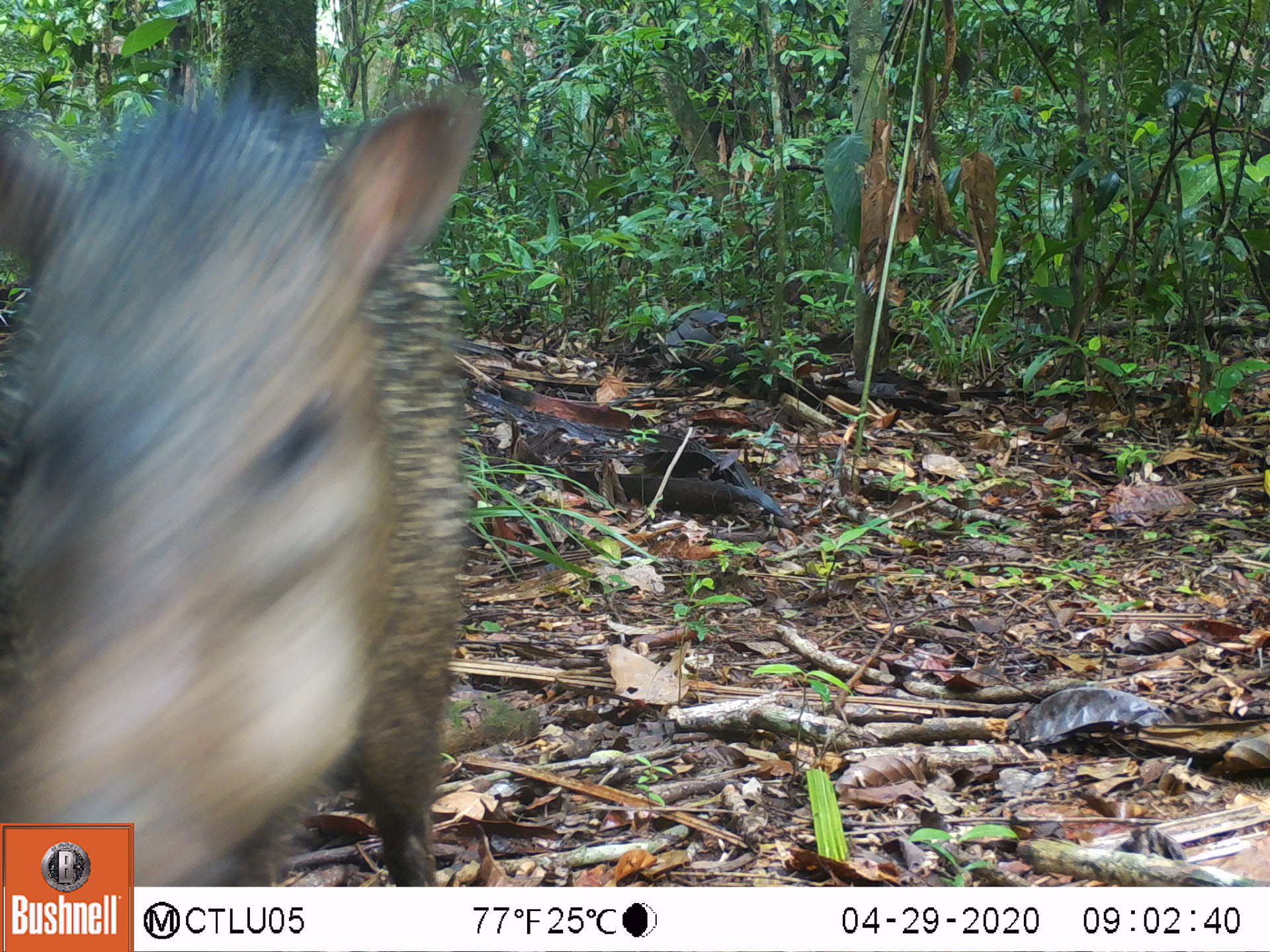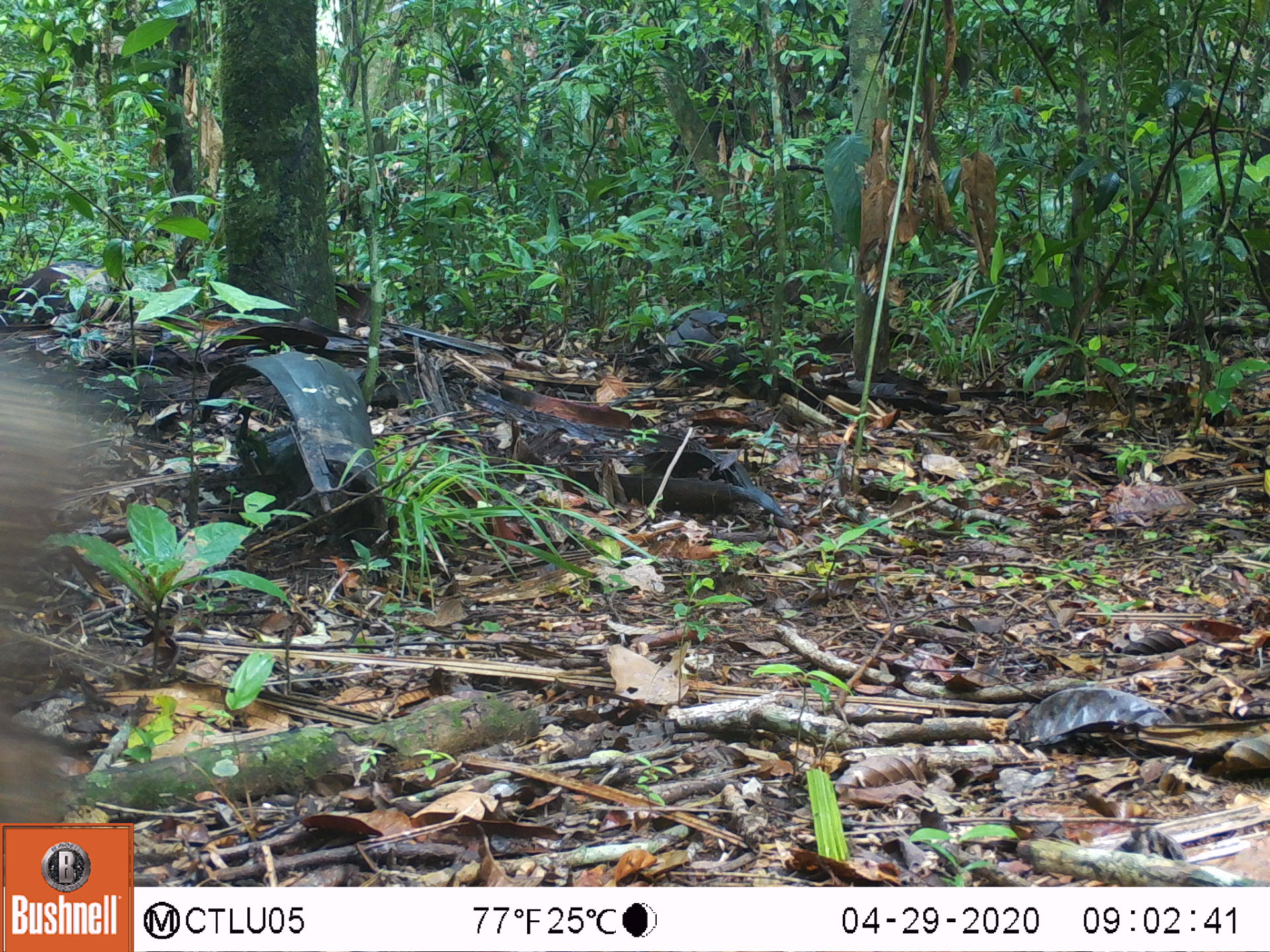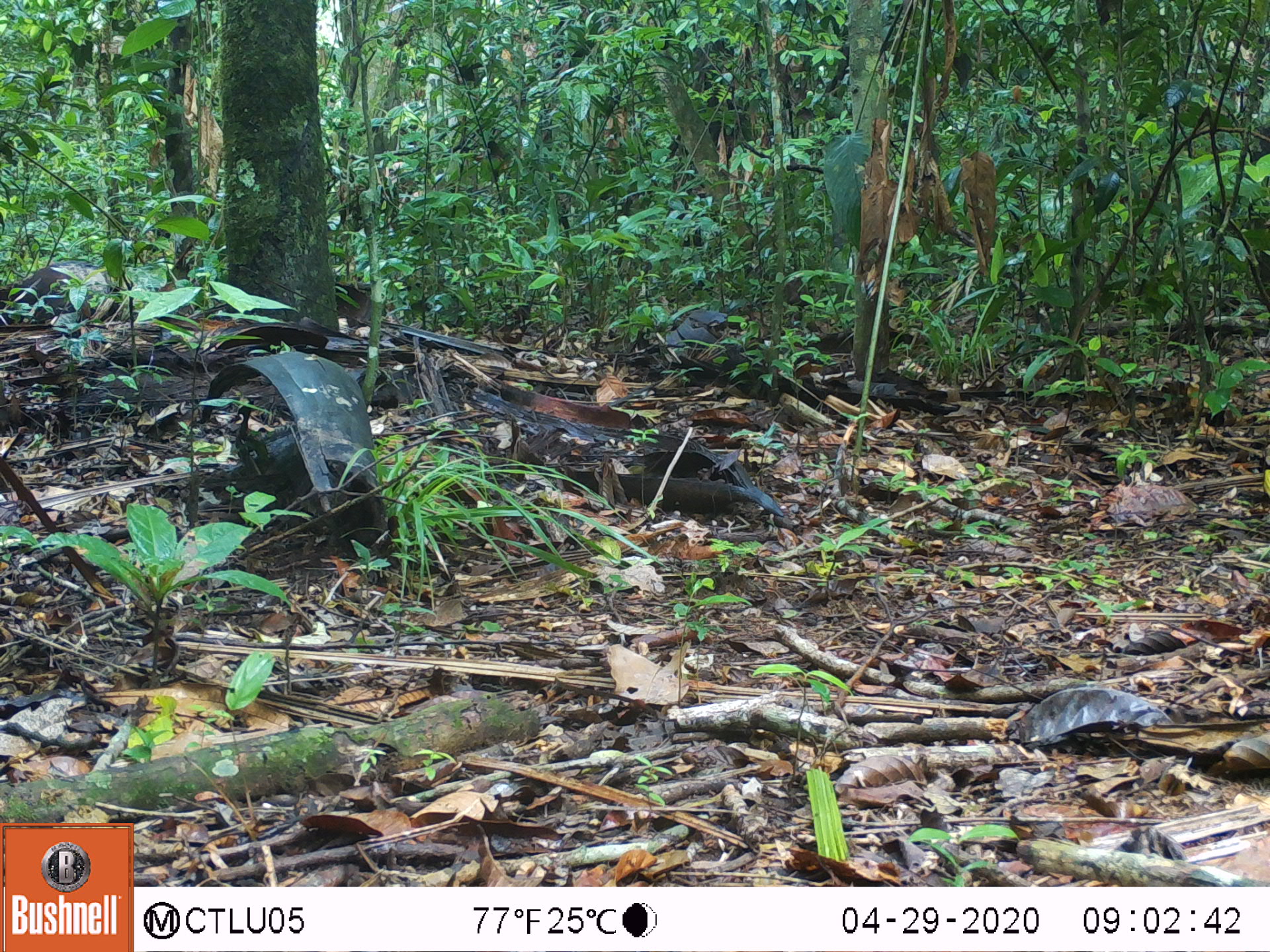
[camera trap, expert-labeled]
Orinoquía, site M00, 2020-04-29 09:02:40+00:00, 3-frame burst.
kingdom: Animalia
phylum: Chordata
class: Mammalia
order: Artiodactyla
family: Tayassuidae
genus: Pecari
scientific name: Pecari tajacu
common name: collared peccary